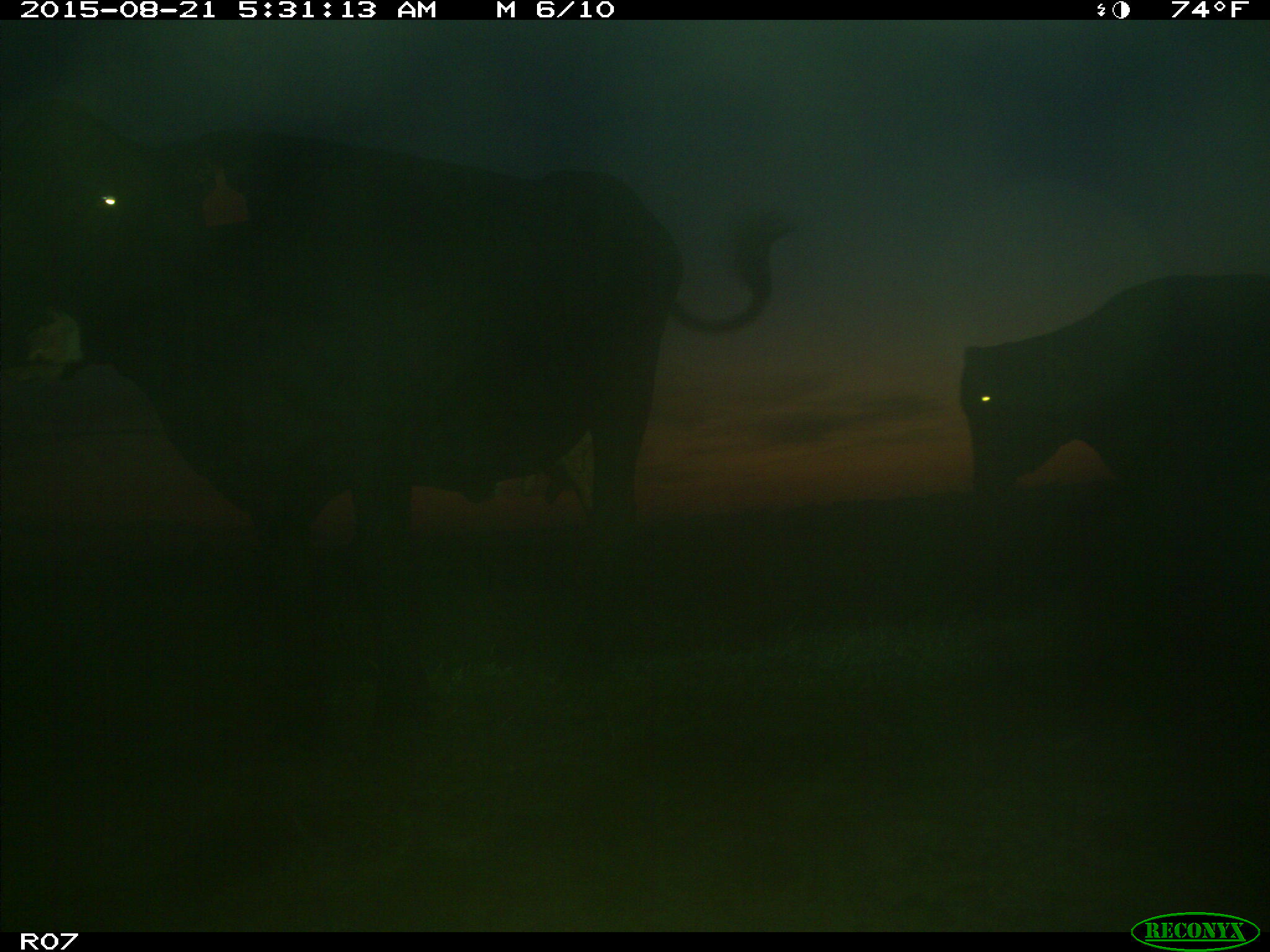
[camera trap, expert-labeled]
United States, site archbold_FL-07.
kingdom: Animalia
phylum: Chordata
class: Mammalia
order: Artiodactyla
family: Bovidae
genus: Bos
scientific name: Bos taurus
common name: domestic cow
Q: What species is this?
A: Bos taurus (domestic cow).